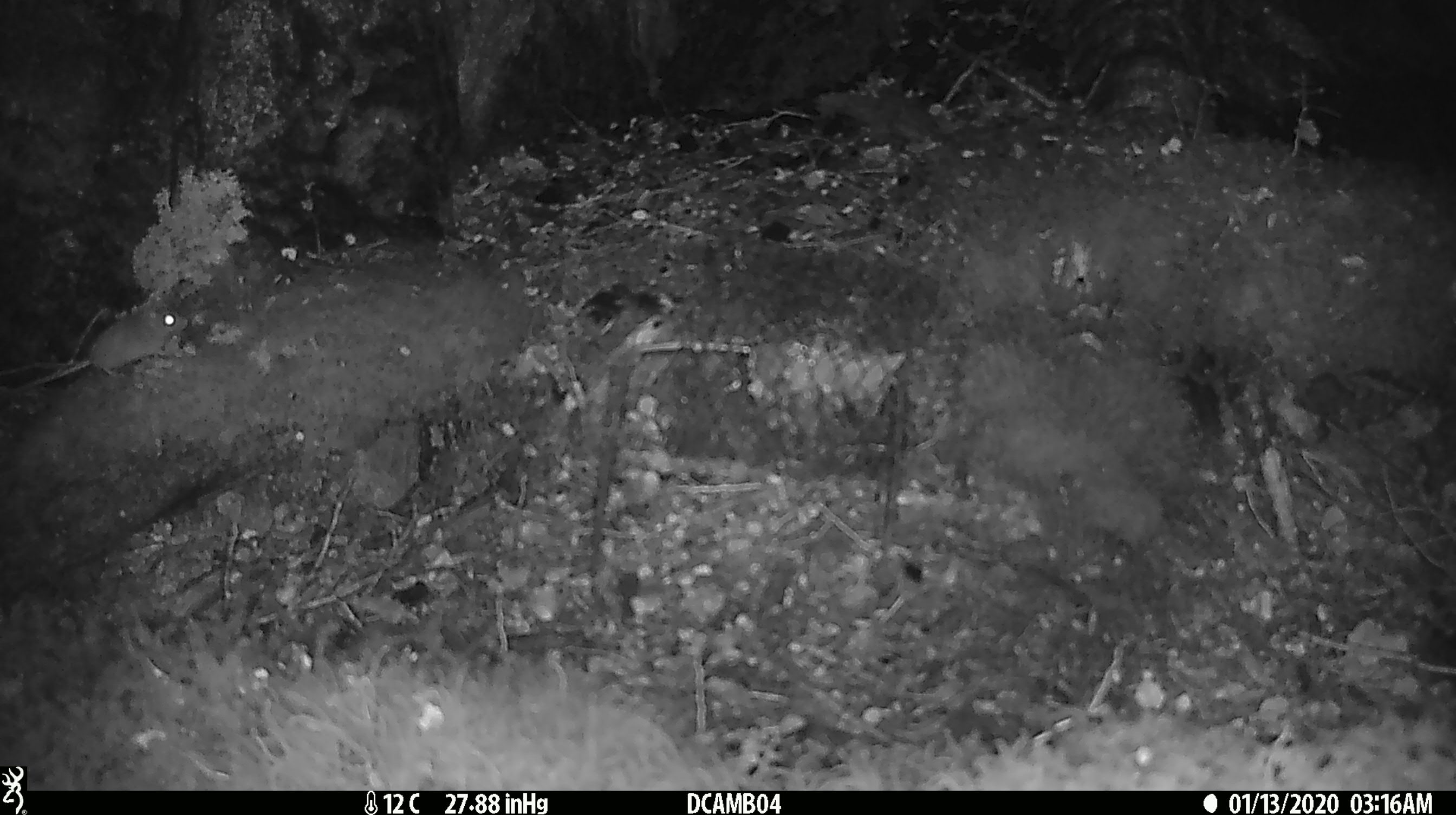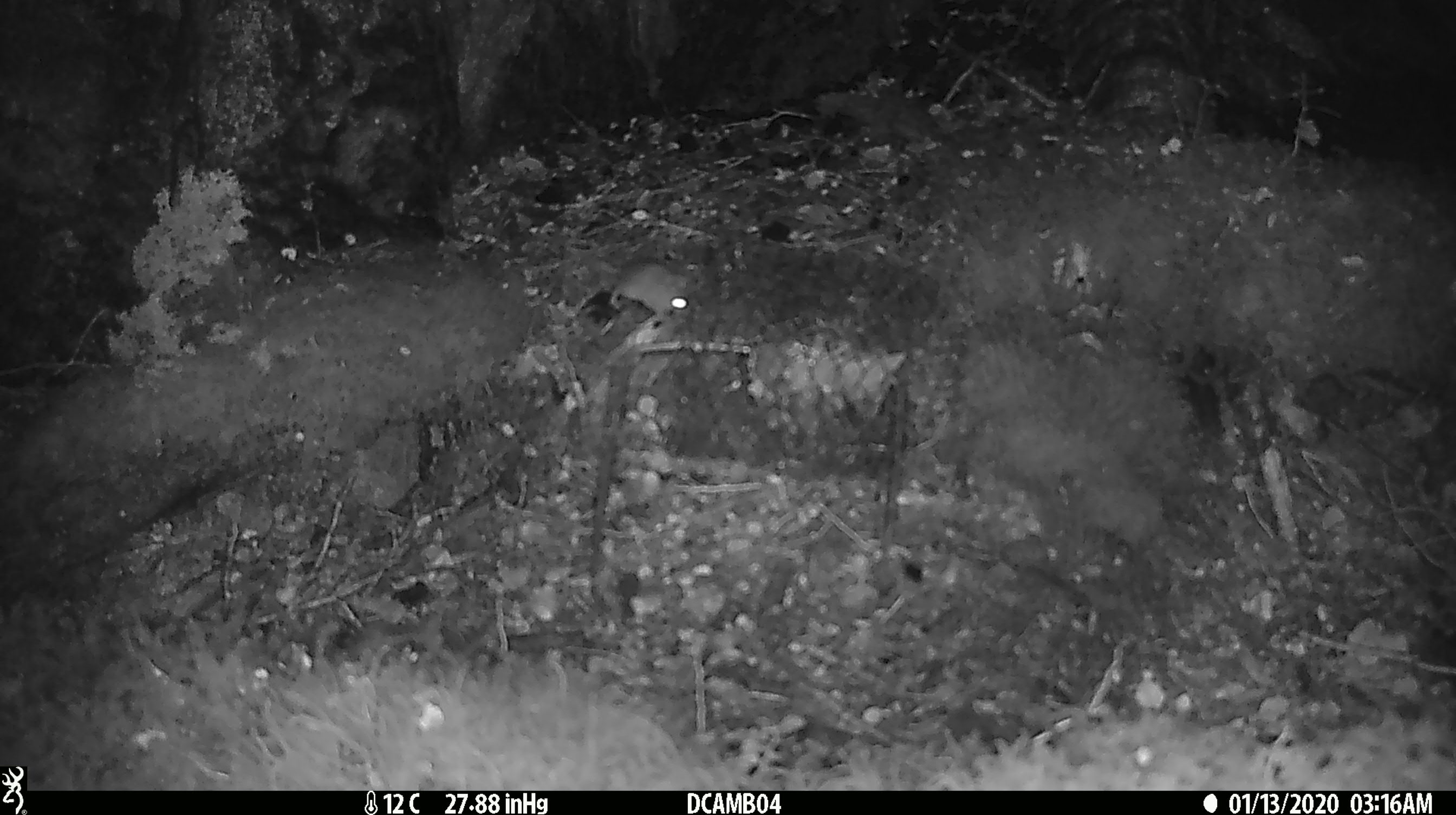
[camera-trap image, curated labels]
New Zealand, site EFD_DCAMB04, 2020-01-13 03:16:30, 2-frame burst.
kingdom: Animalia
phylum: Chordata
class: Mammalia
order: Rodentia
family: Muridae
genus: Mus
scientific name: Mus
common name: mouse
Mouse (Mus).